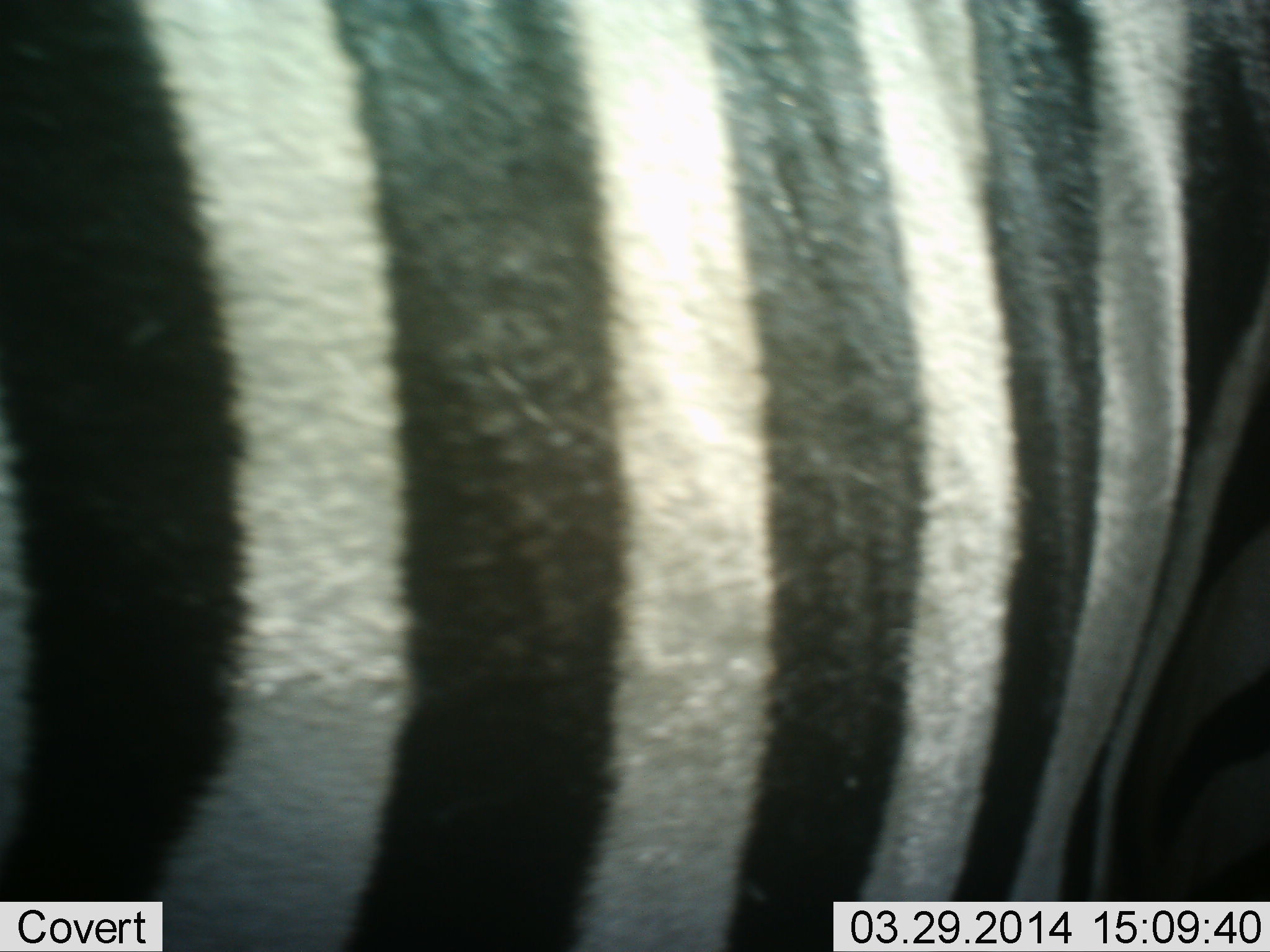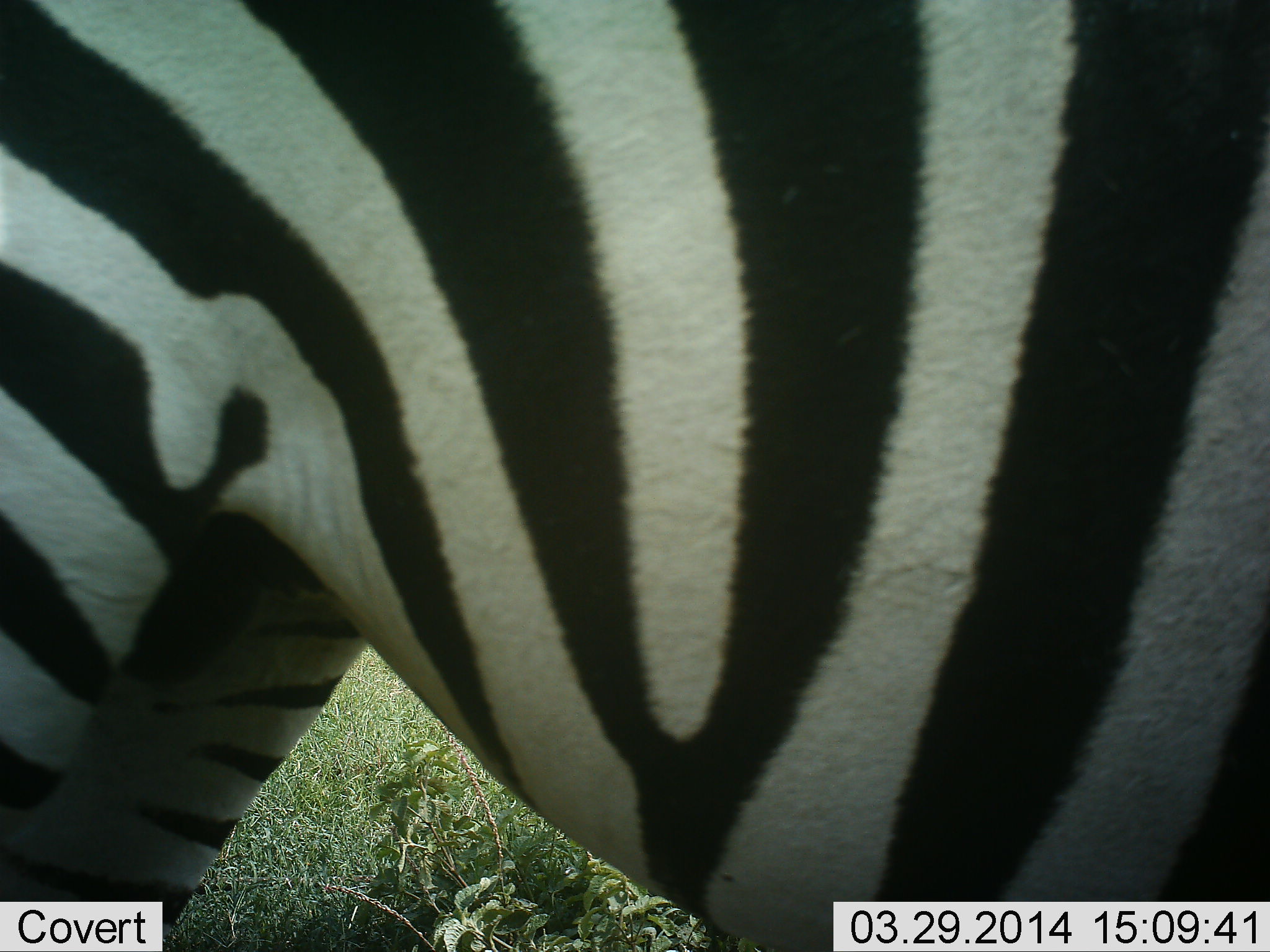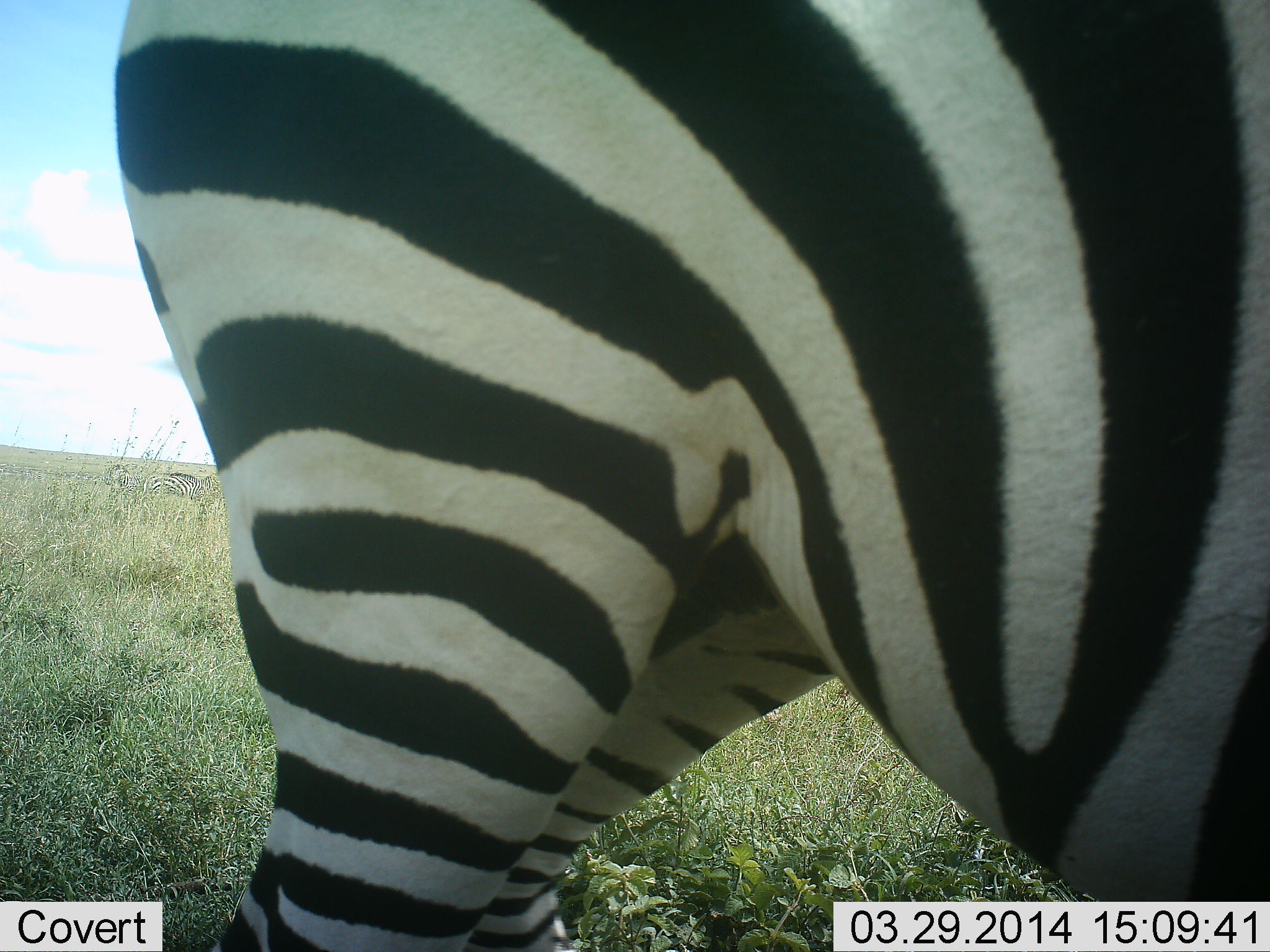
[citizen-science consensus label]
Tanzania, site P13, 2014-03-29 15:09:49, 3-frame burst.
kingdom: Animalia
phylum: Chordata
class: Mammalia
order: Perissodactyla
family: Equidae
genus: Equus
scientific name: Equus quagga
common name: plains zebra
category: zebra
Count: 1.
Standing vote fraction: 20%.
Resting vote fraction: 0%.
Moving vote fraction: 60%.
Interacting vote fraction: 10%.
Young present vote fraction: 0%.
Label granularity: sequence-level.